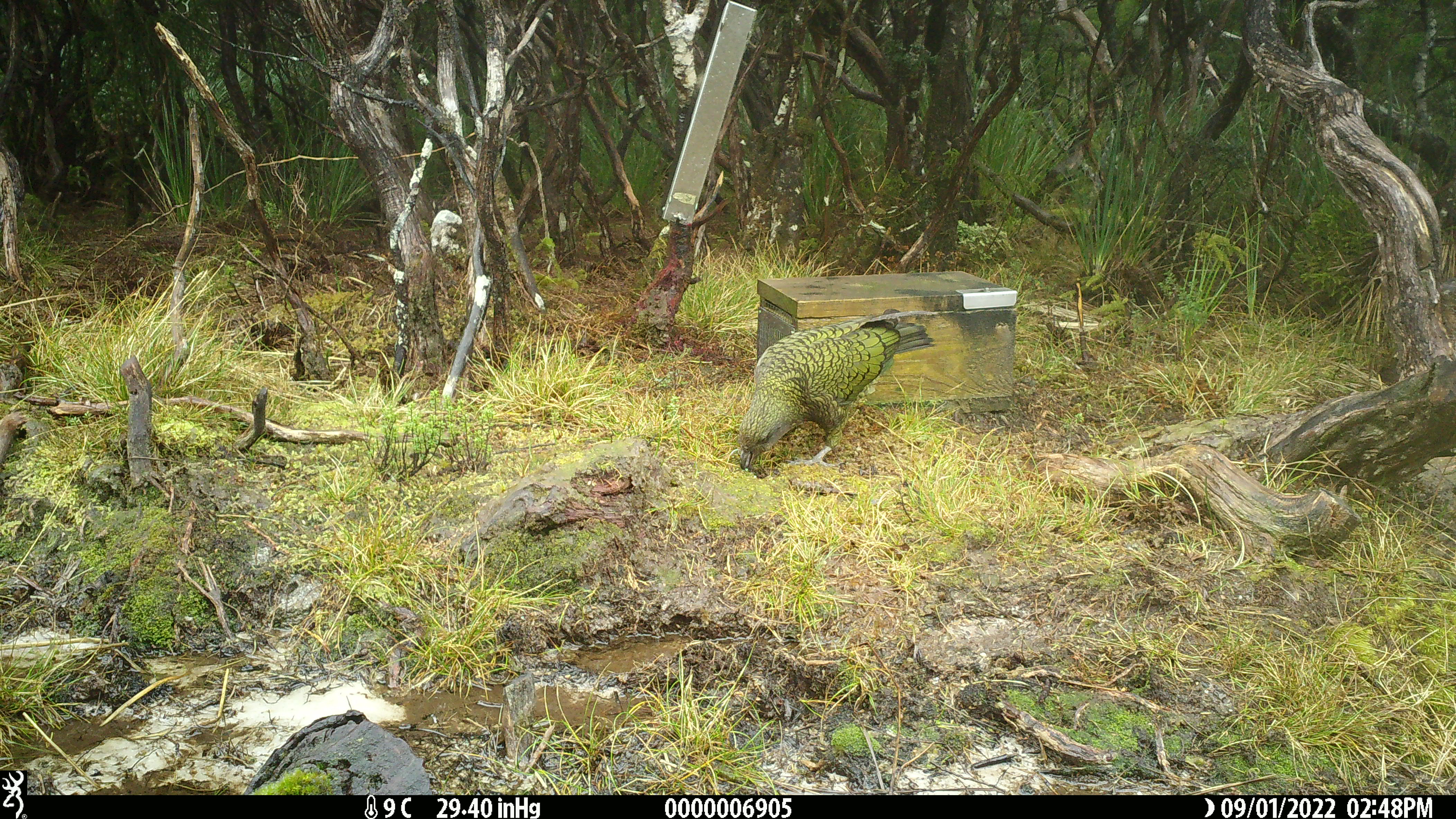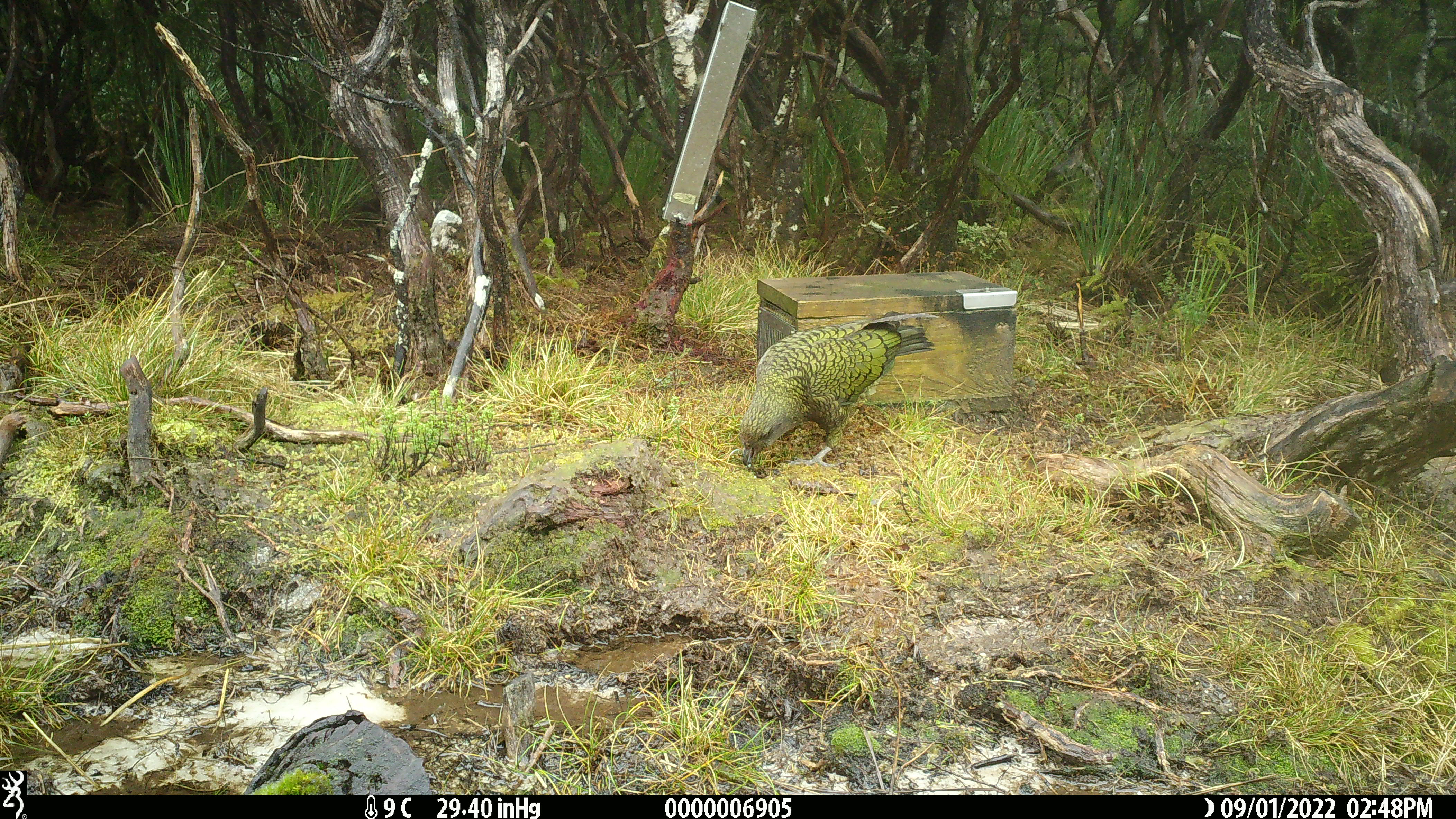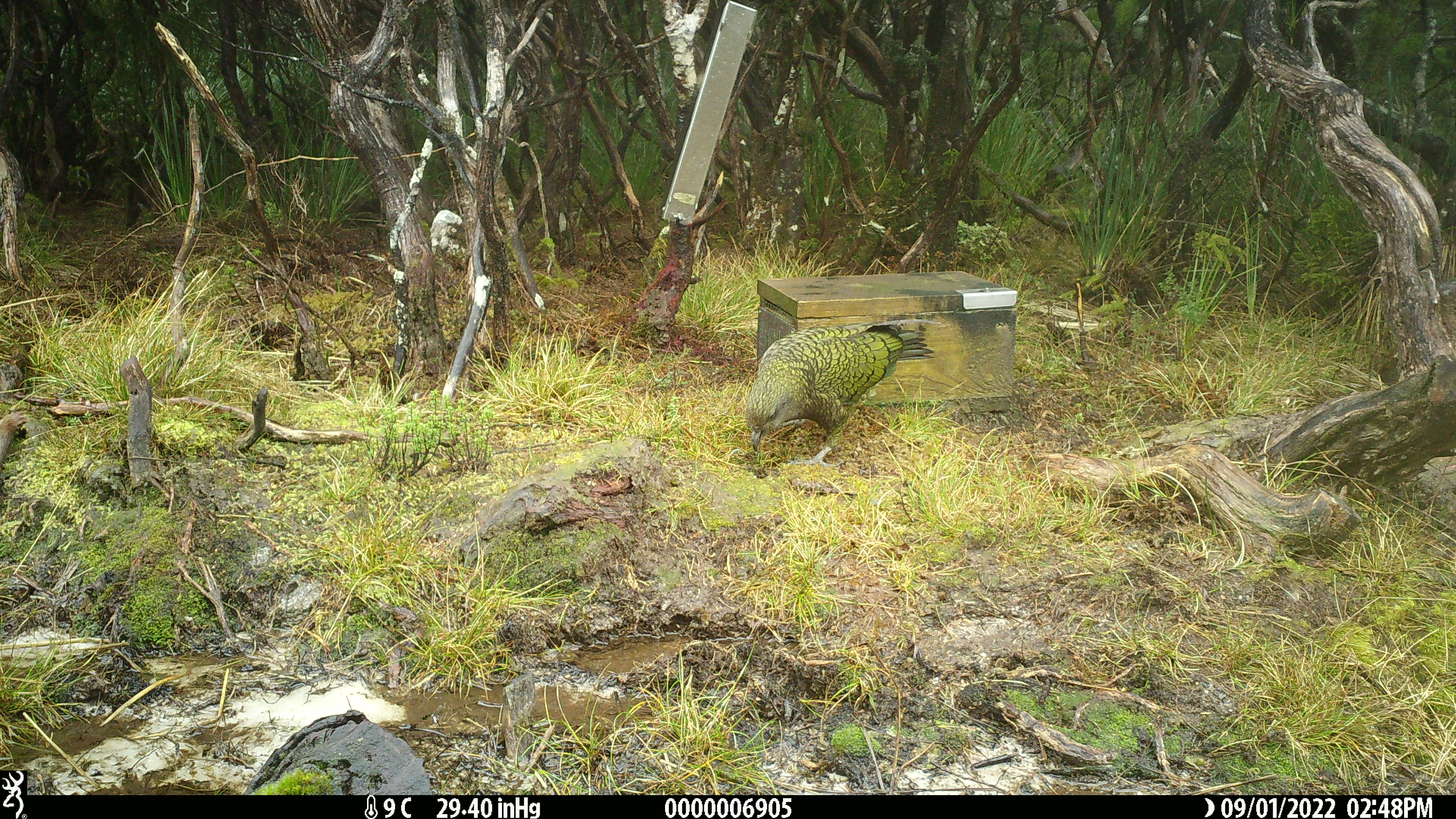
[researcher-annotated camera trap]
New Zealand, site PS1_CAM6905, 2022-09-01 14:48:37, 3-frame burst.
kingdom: Animalia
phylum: Chordata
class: Aves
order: Psittaciformes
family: Strigopidae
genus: Nestor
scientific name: Nestor notabilis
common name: kea